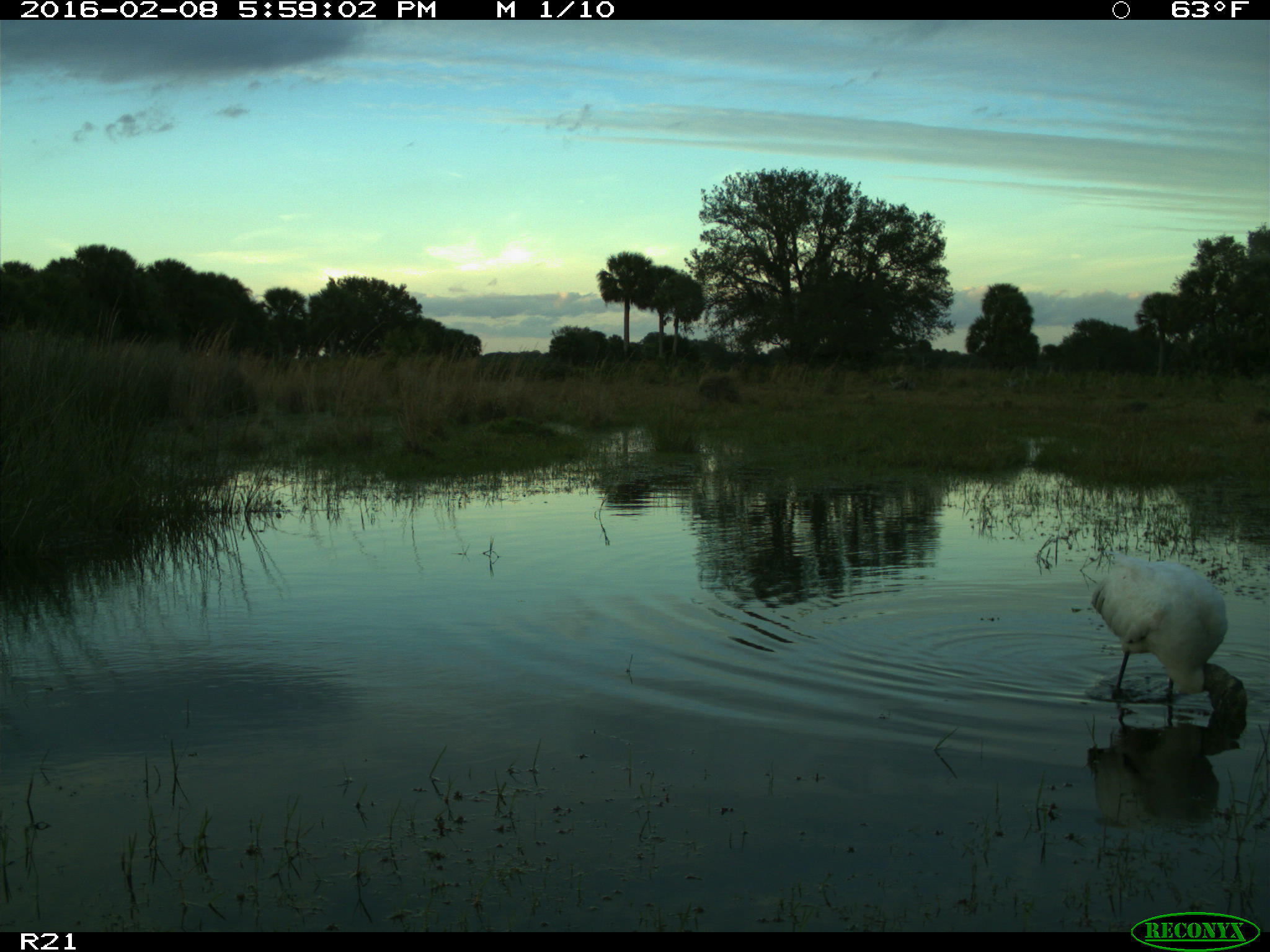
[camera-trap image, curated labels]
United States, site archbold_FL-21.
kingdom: Animalia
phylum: Chordata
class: Aves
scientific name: Aves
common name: birds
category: unidentified bird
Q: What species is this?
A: Unidentified bird (birds) (Aves).